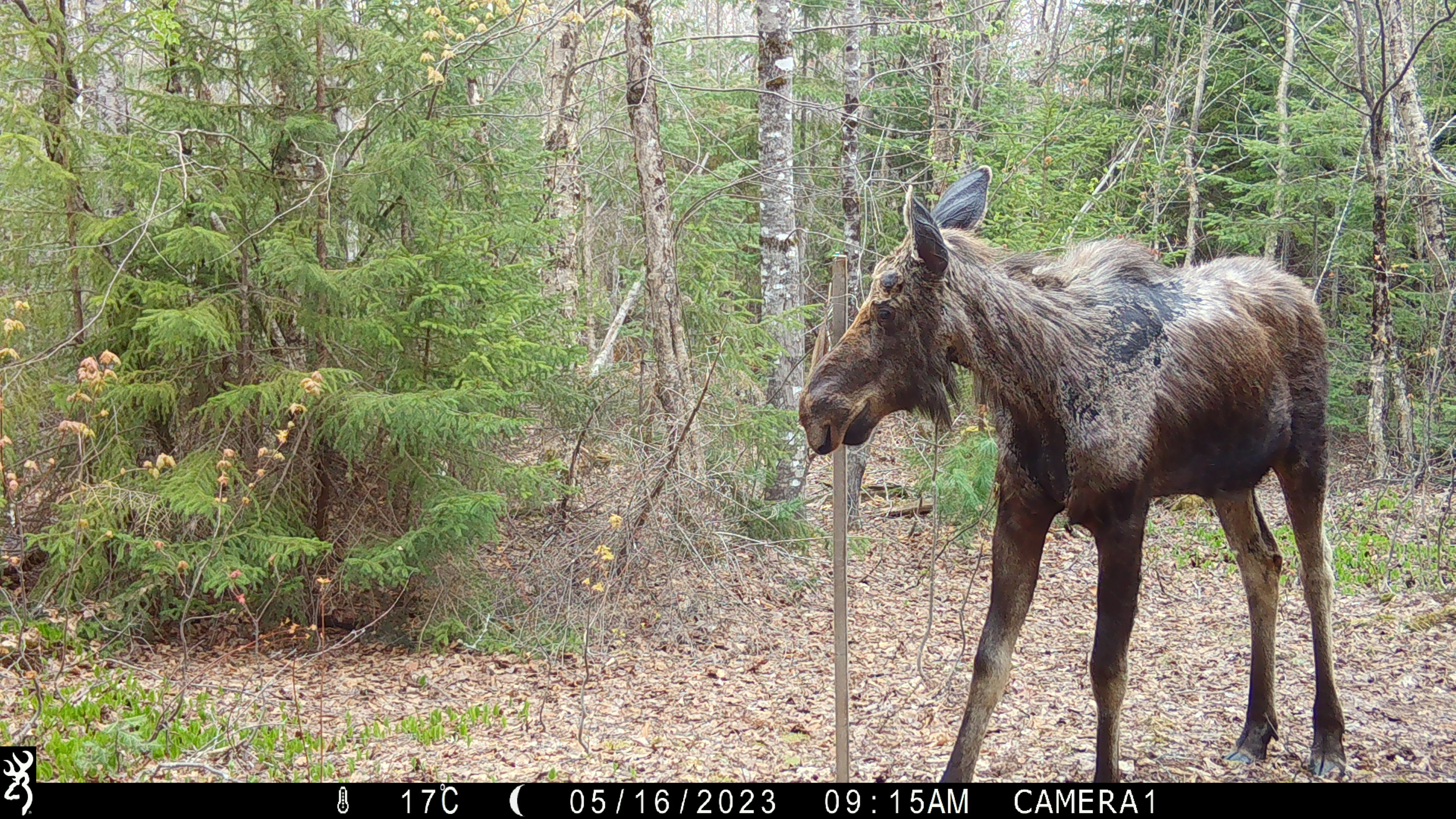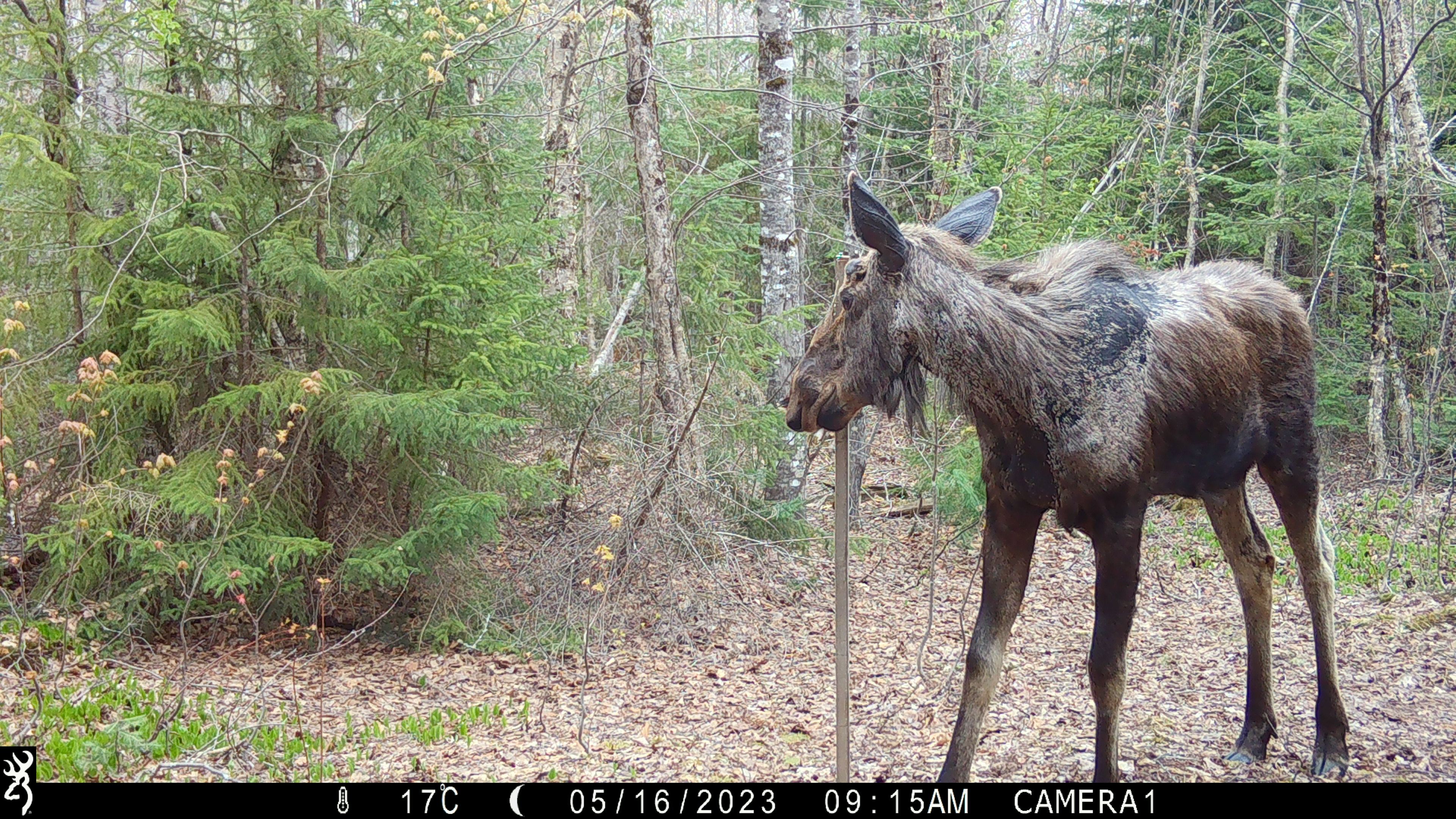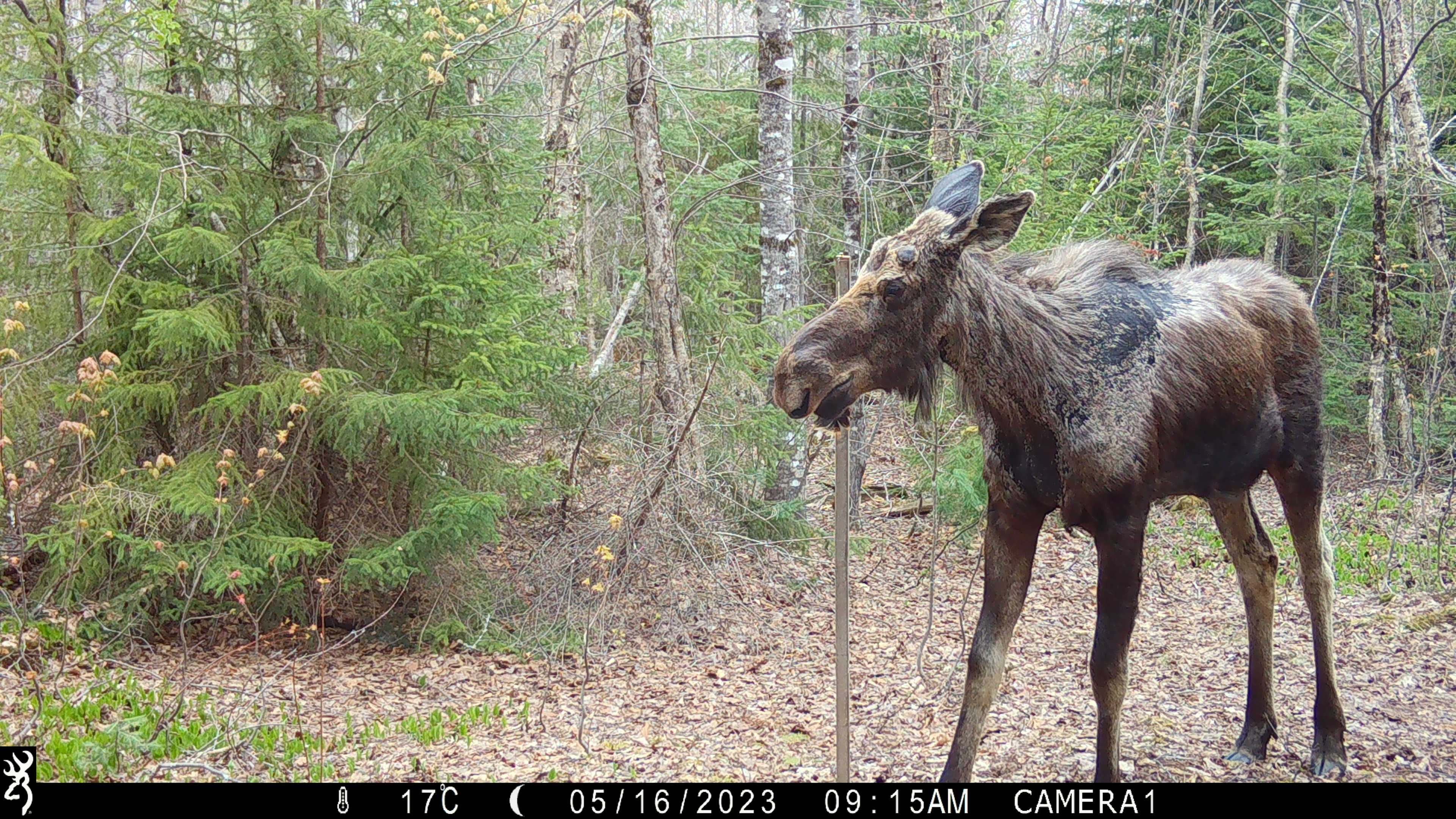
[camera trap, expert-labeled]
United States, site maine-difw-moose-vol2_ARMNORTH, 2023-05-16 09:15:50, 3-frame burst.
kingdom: Animalia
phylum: Chordata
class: Mammalia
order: Artiodactyla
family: Cervidae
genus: Alces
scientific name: Alces alces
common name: moose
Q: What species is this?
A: Moose (Alces alces).